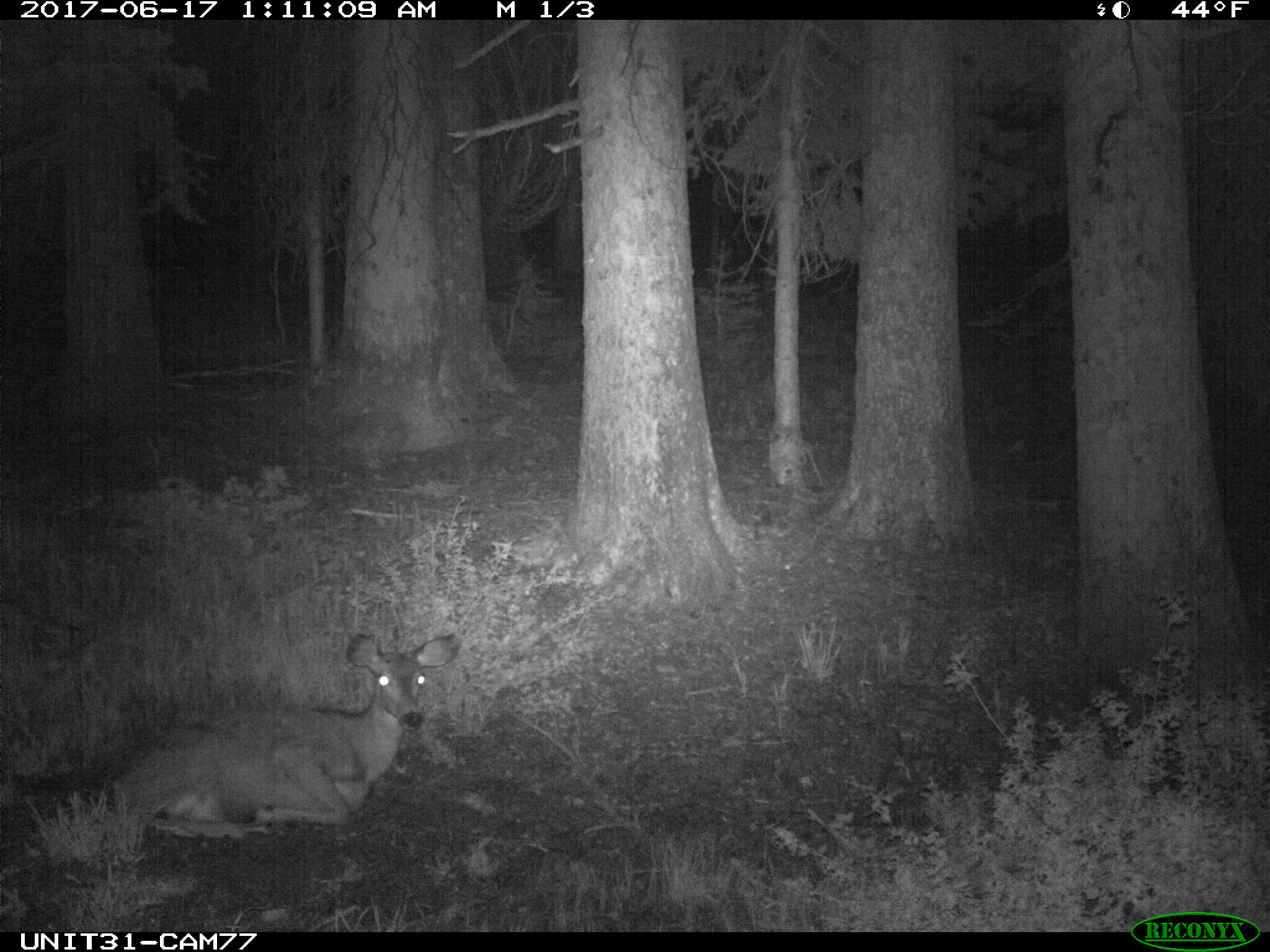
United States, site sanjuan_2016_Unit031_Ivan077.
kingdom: Animalia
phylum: Chordata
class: Mammalia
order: Artiodactyla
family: Cervidae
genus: Odocoileus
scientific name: Odocoileus hemionus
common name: mule deer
Odocoileus hemionus (mule deer).